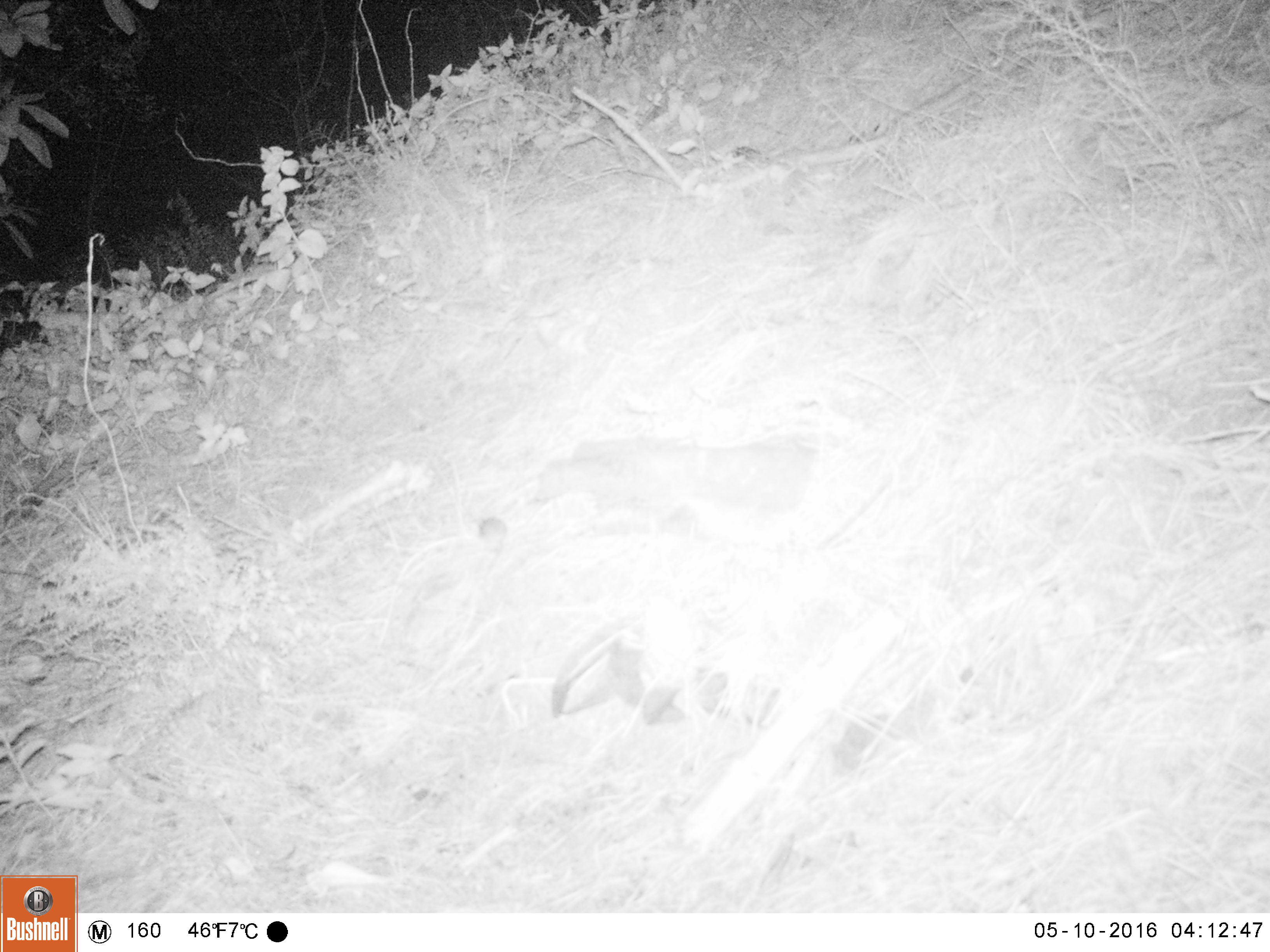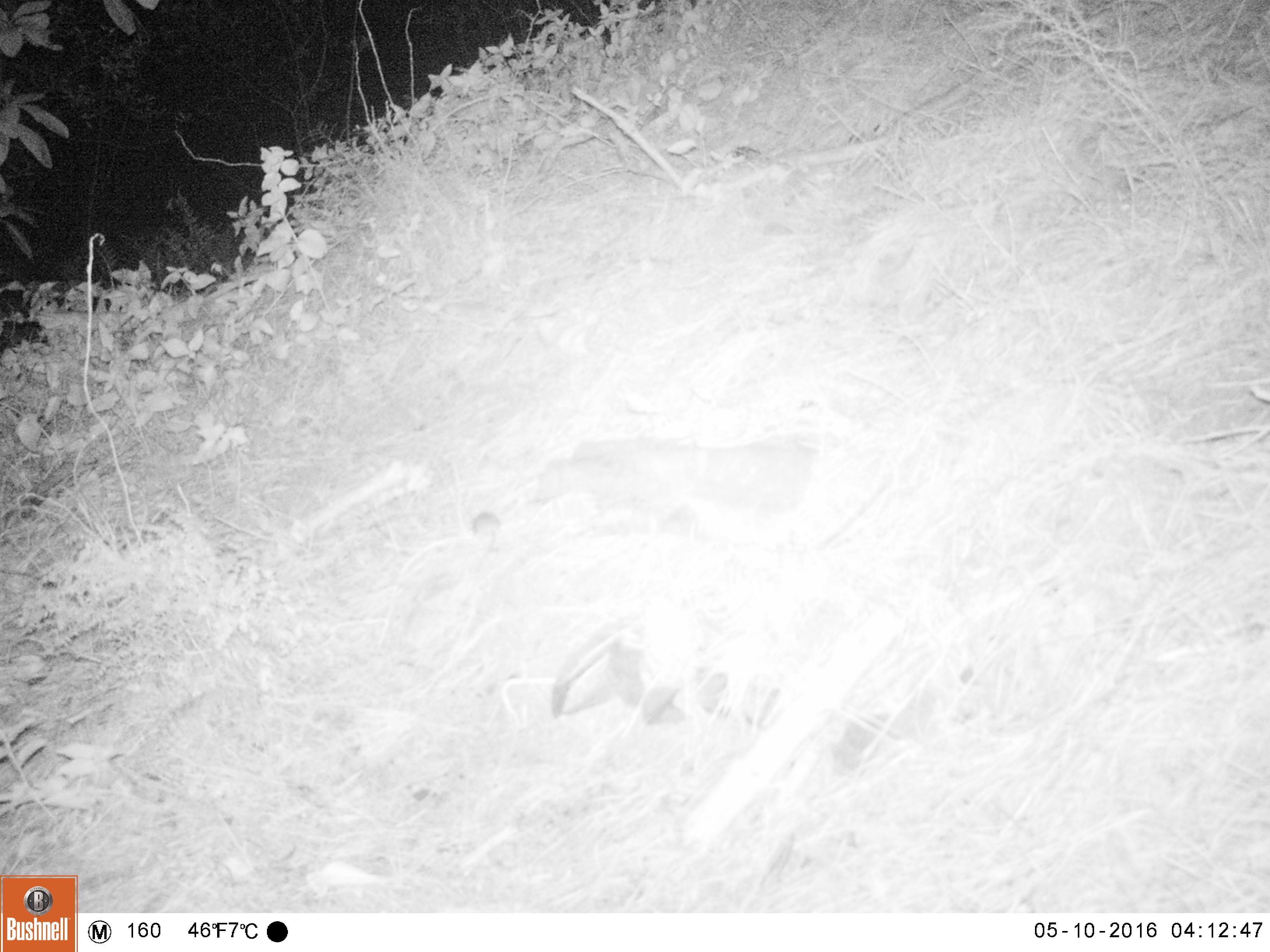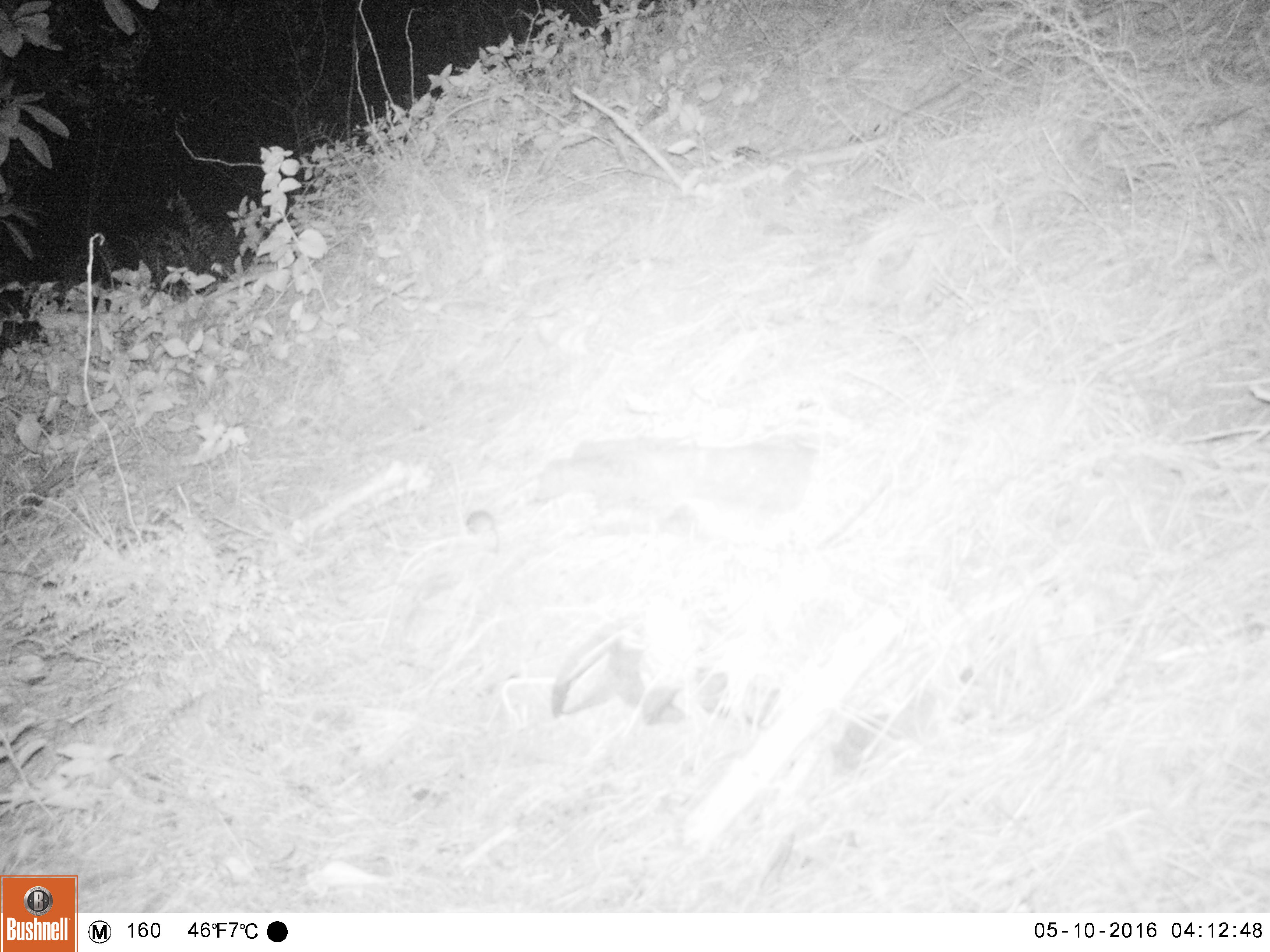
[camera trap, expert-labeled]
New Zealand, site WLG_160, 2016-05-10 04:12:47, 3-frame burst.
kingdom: Animalia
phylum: Chordata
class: Mammalia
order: Rodentia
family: Muridae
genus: Mus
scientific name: Mus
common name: mouse